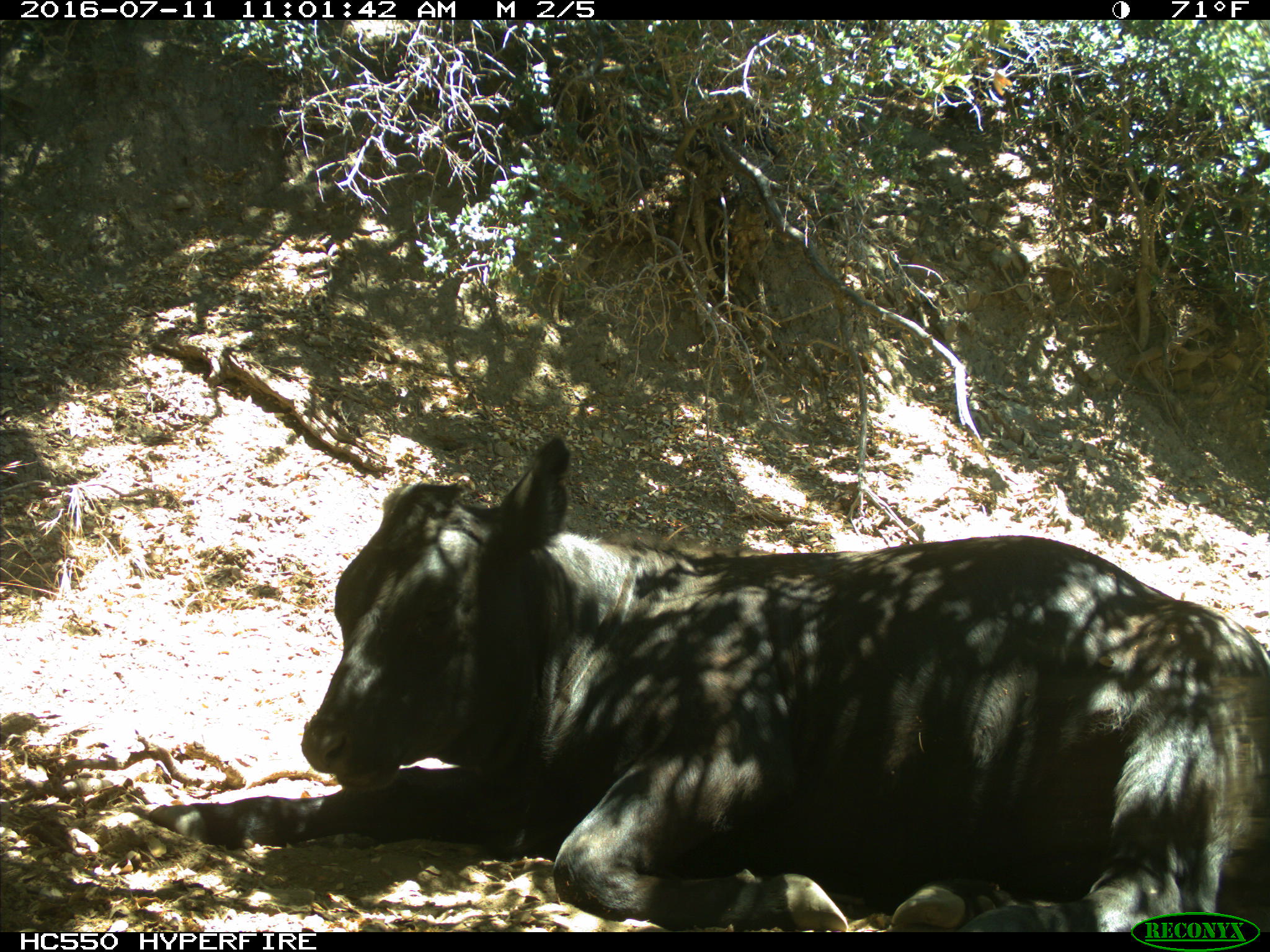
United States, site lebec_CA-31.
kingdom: Animalia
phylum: Chordata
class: Mammalia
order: Artiodactyla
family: Bovidae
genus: Bos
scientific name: Bos taurus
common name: domestic cow